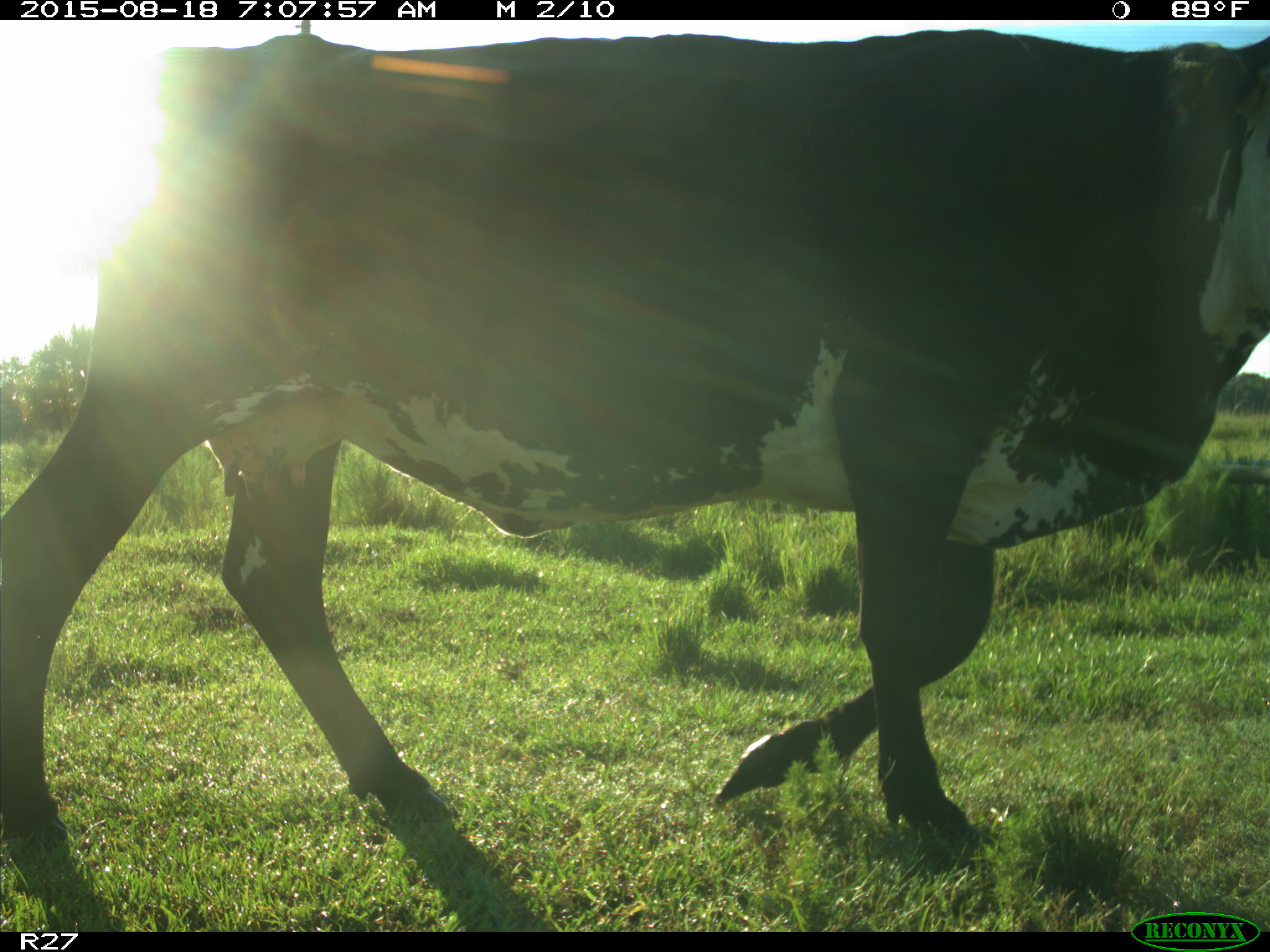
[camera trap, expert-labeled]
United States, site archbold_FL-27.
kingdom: Animalia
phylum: Chordata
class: Mammalia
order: Artiodactyla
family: Bovidae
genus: Bos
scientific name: Bos taurus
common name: domestic cow